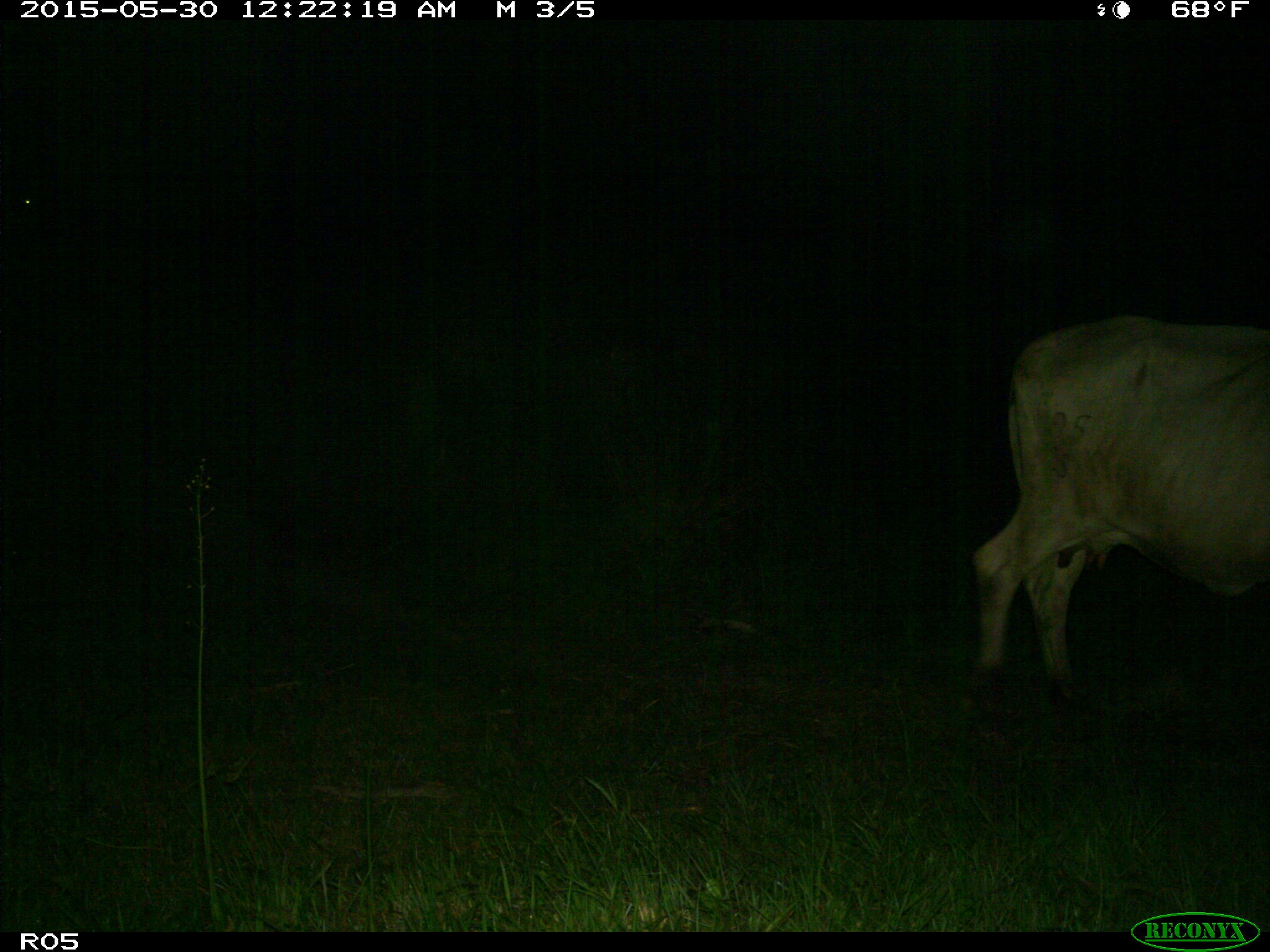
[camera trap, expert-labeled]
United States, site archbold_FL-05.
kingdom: Animalia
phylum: Chordata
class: Mammalia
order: Artiodactyla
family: Bovidae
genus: Bos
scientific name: Bos taurus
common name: domestic cow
Bos taurus (domestic cow).